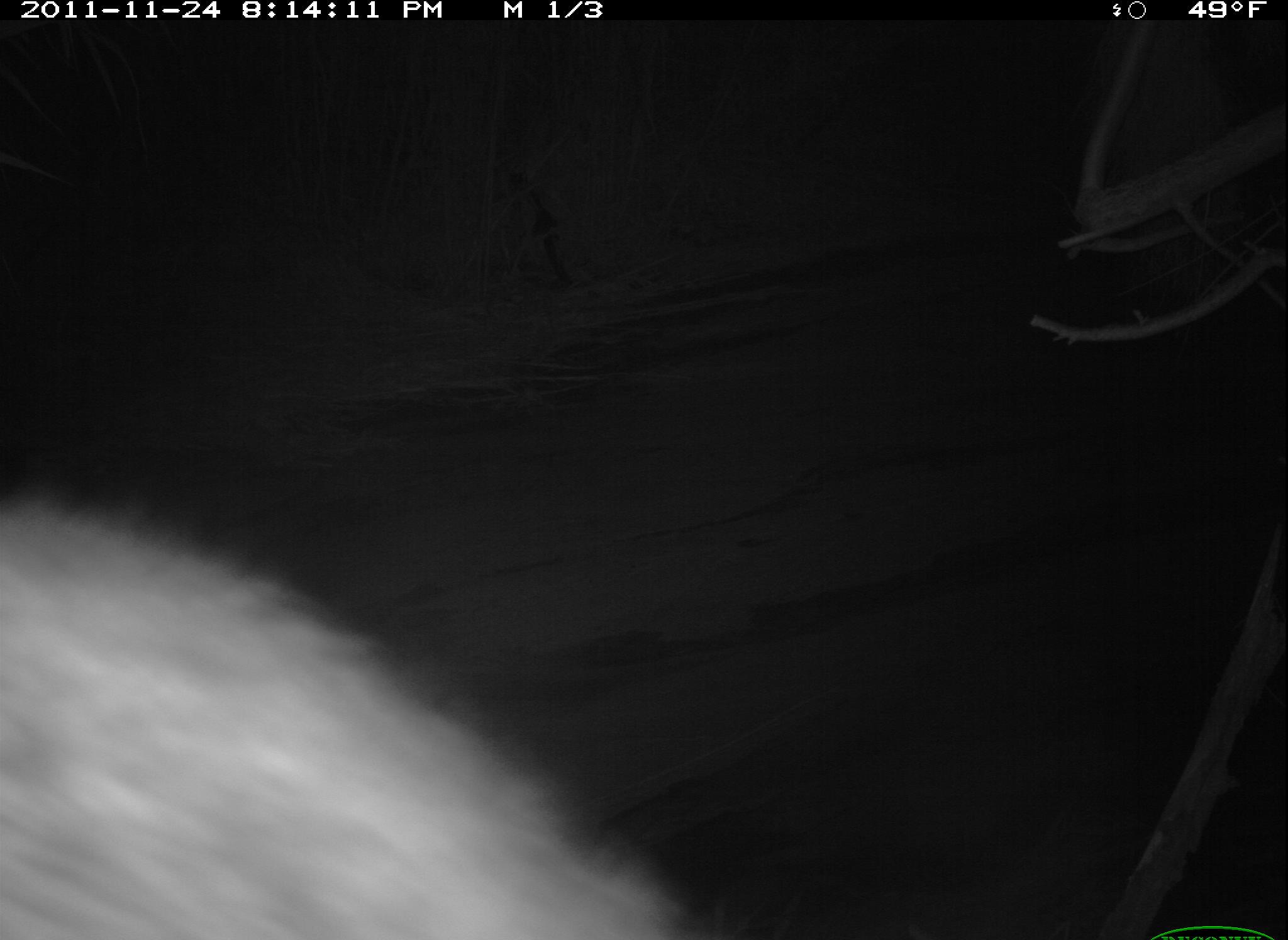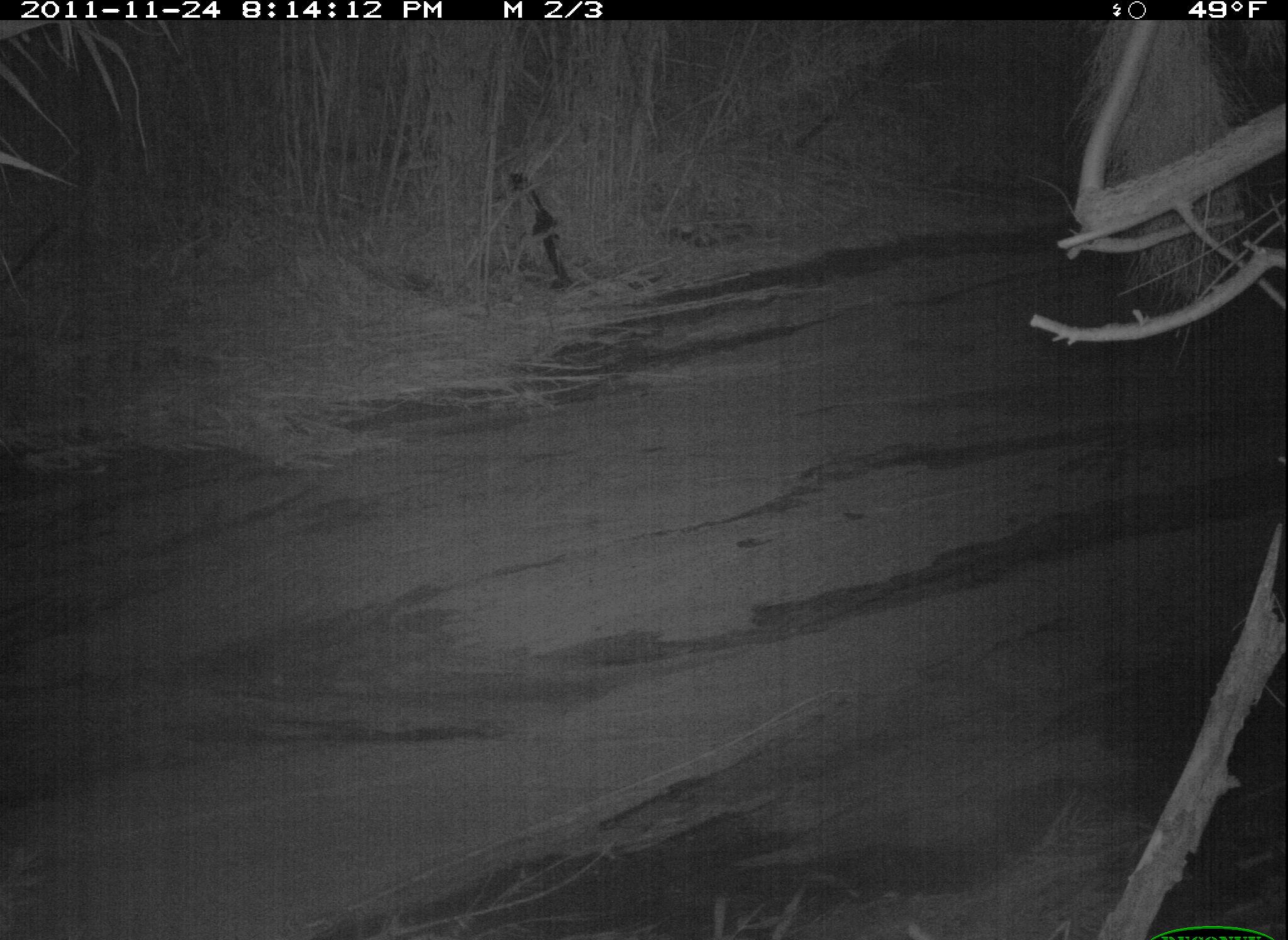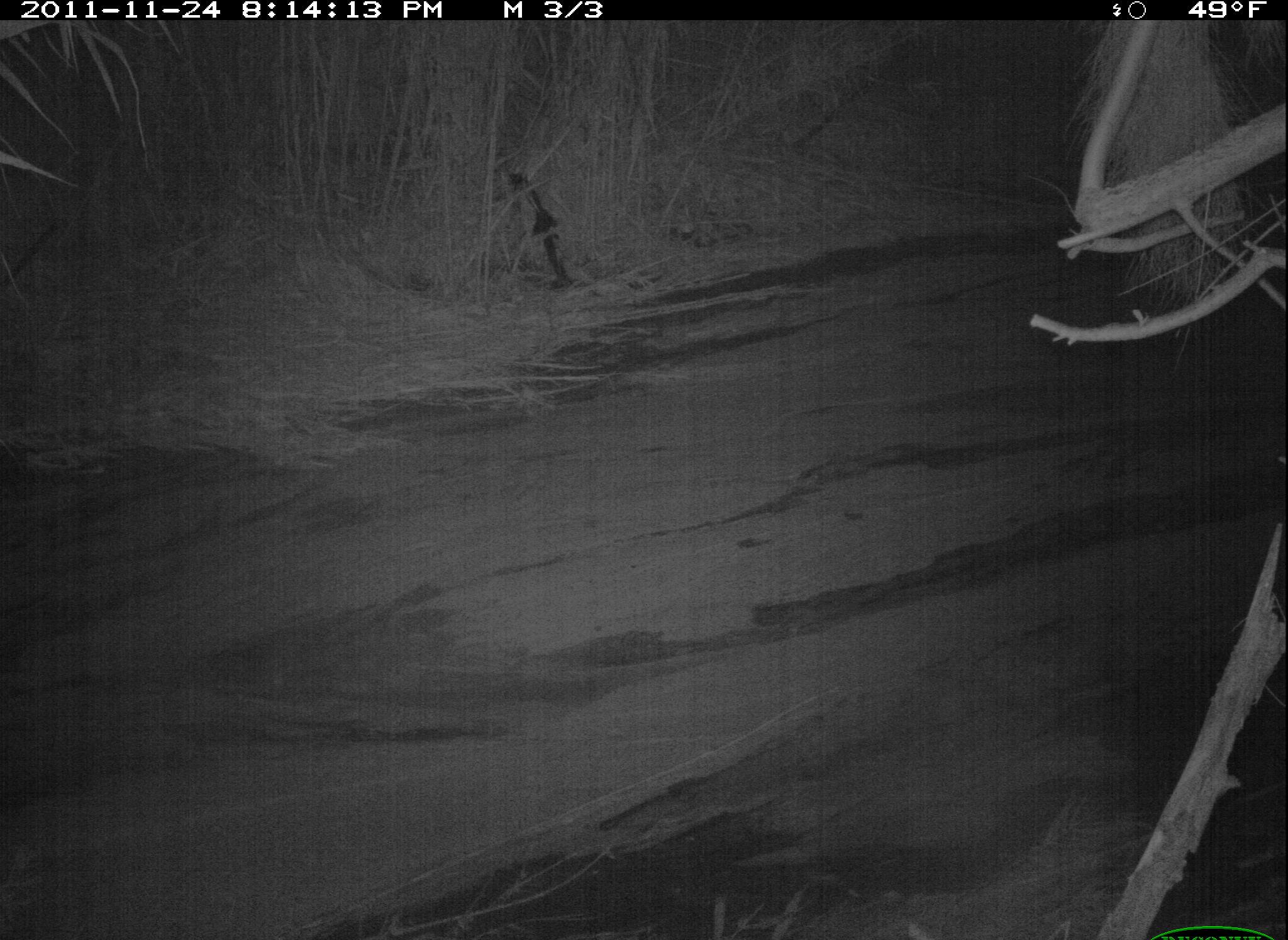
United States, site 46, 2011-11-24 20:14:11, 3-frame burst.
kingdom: Animalia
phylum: Chordata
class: Mammalia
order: Carnivora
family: Procyonidae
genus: Procyon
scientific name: Procyon lotor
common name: raccoon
Raccoon (Procyon lotor).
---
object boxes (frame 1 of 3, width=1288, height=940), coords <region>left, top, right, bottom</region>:
raccoon: <region>2, 462, 771, 940</region>